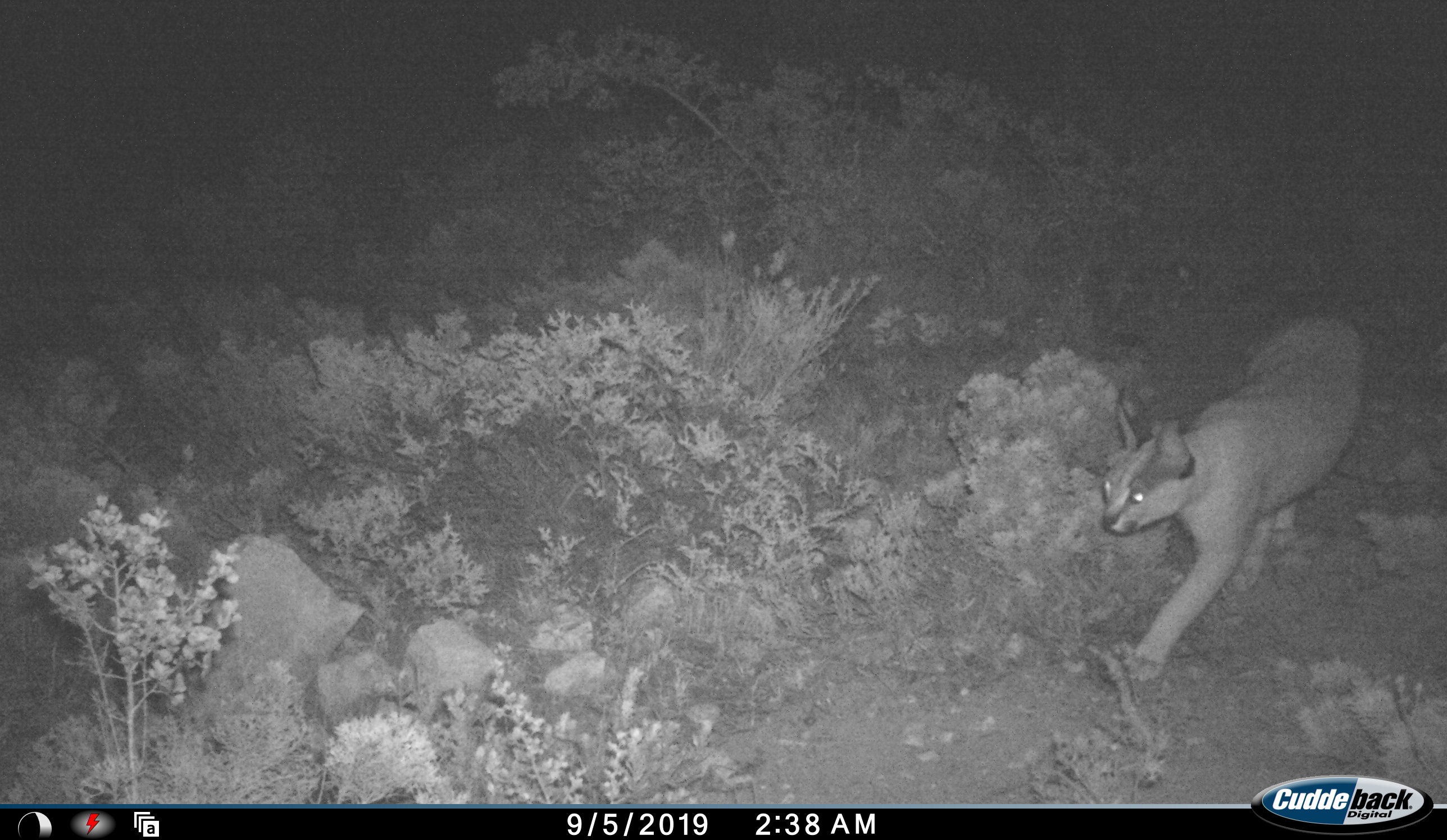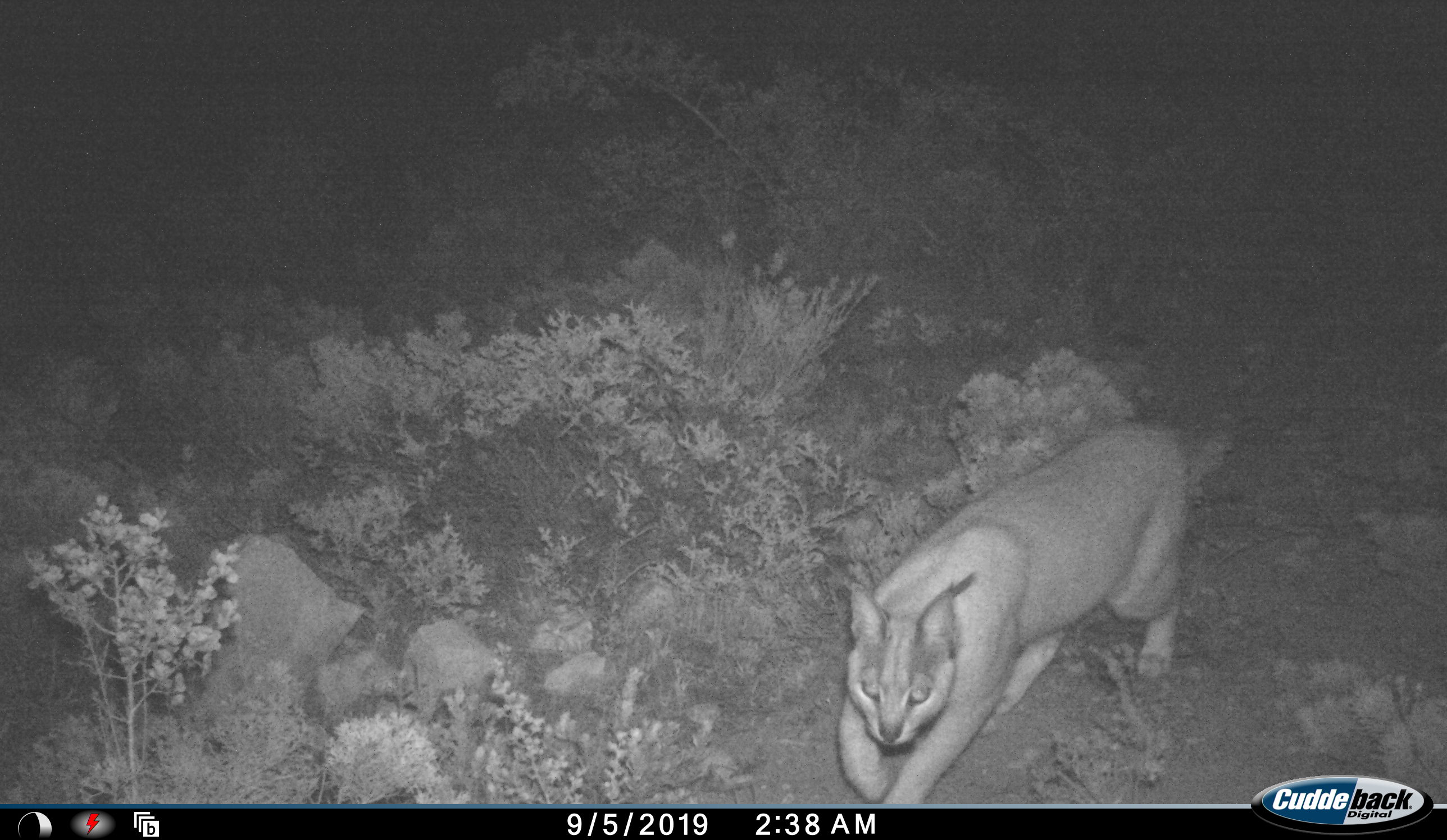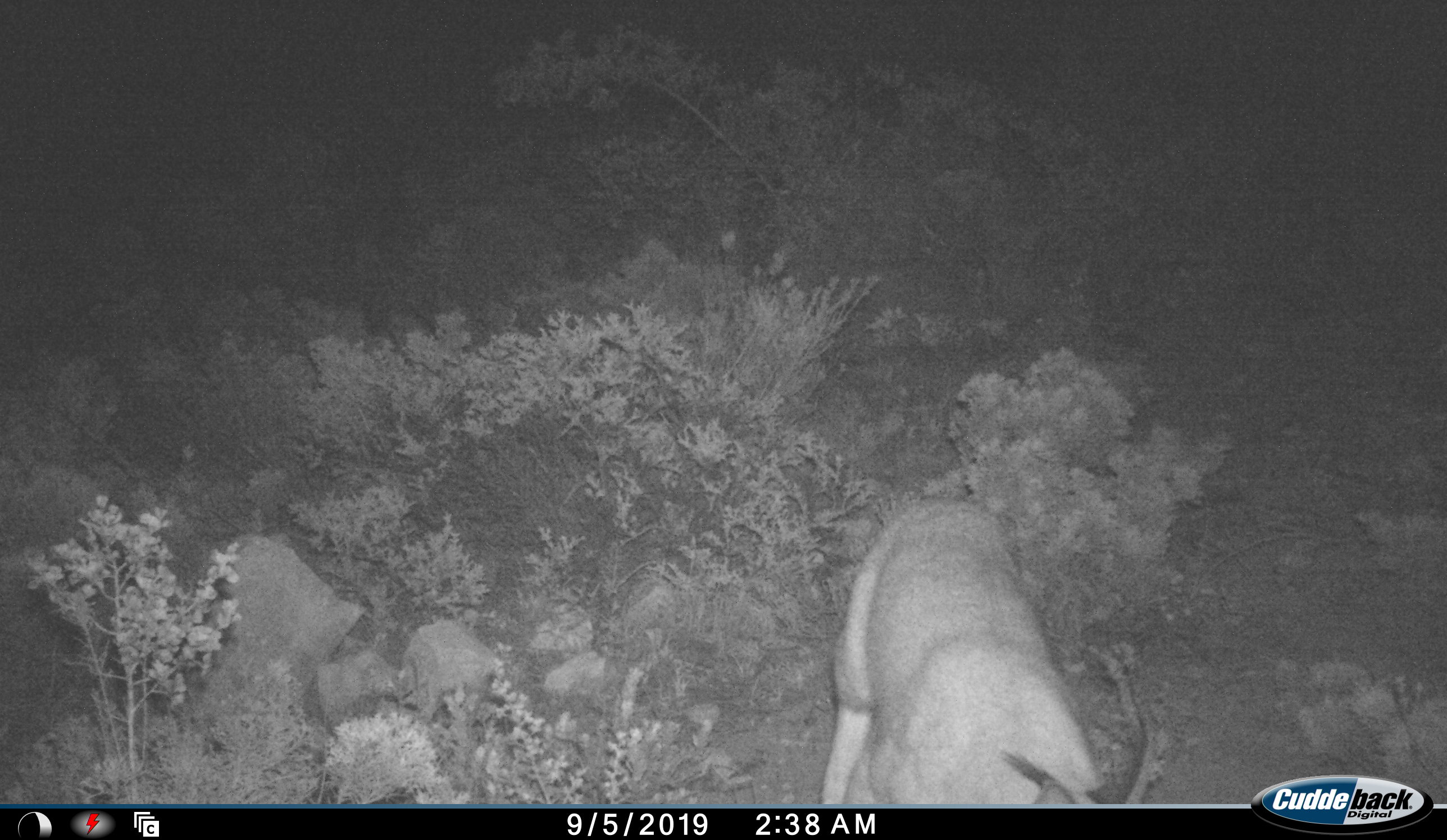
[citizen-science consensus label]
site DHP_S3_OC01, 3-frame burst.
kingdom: Animalia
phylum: Chordata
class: Mammalia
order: Carnivora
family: Felidae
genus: Caracal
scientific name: Caracal caracal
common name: caracal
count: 1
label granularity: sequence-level